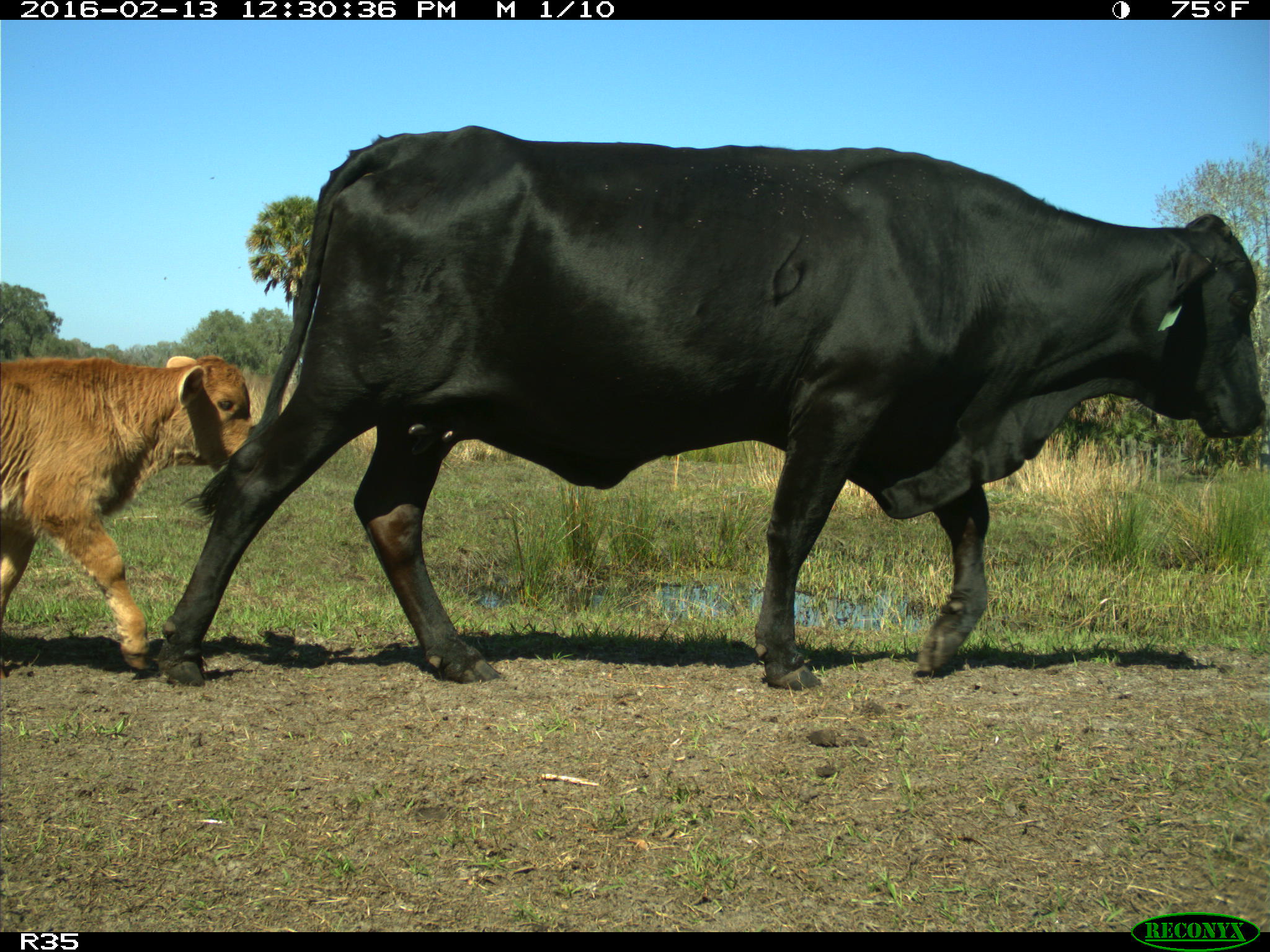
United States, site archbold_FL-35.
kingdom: Animalia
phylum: Chordata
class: Mammalia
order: Artiodactyla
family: Bovidae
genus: Bos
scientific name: Bos taurus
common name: domestic cow